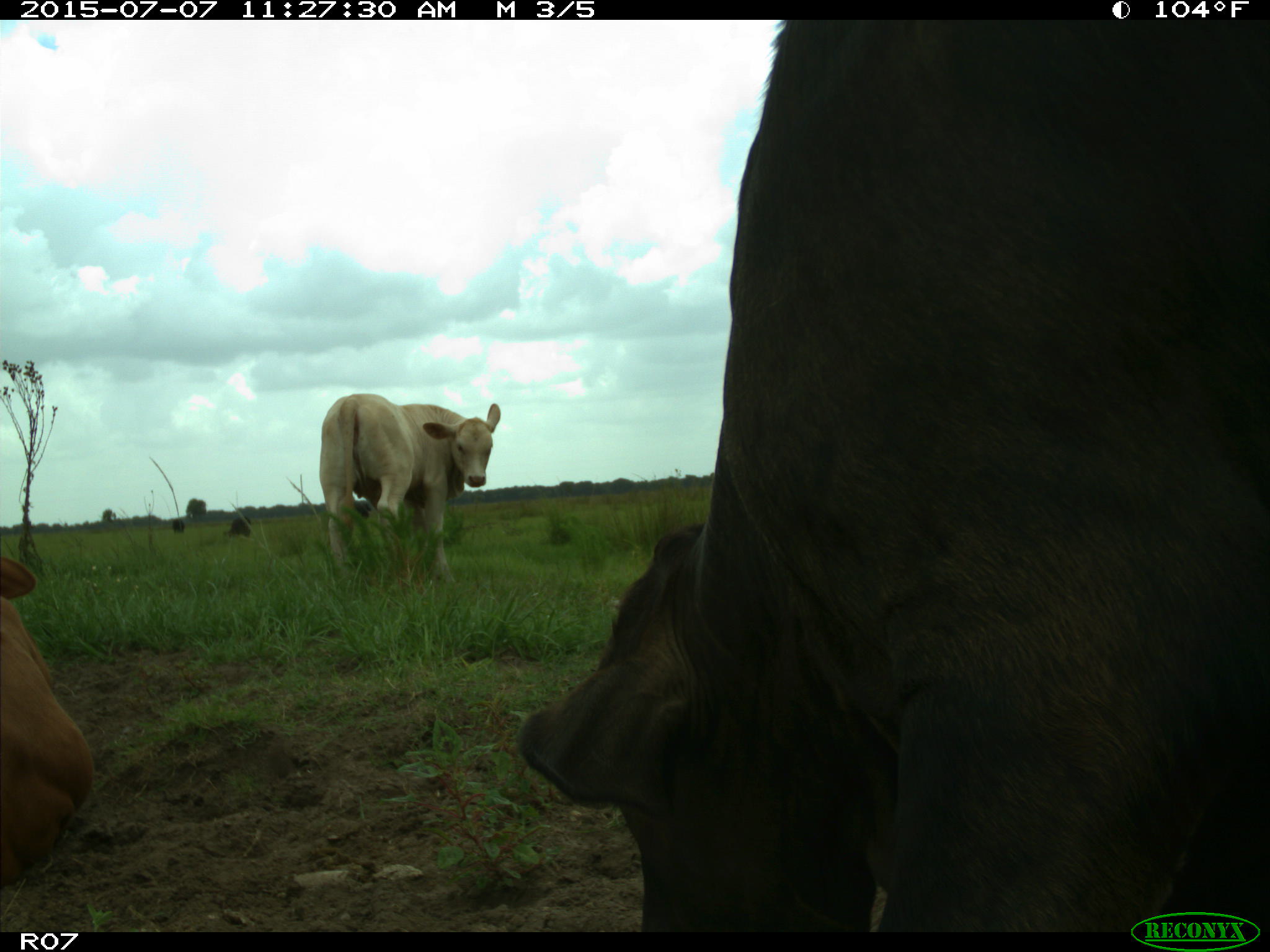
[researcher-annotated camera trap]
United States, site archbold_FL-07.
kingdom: Animalia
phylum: Chordata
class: Mammalia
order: Artiodactyla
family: Bovidae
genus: Bos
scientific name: Bos taurus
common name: domestic cow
Bos taurus (domestic cow).